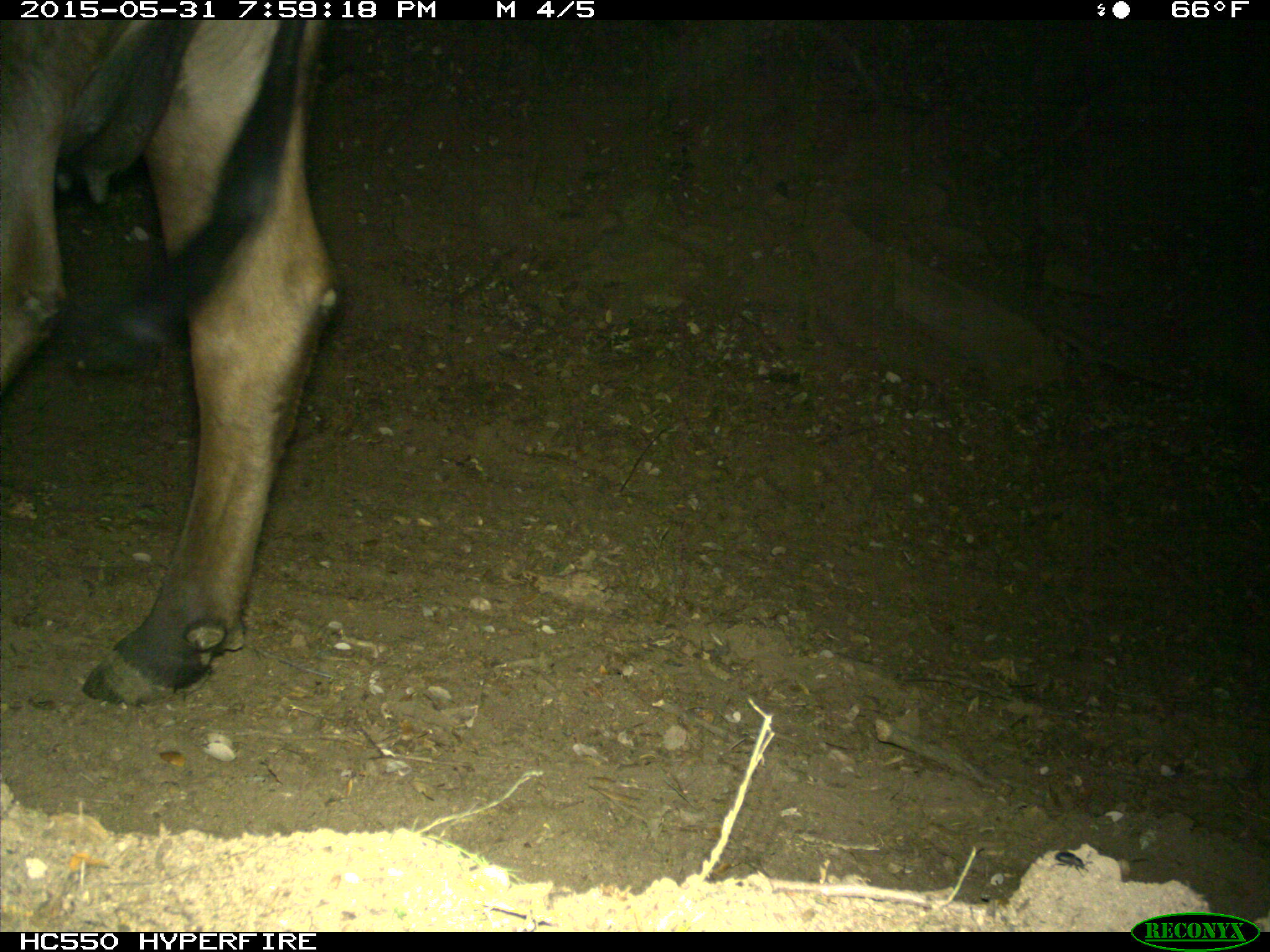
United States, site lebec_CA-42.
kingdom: Animalia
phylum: Chordata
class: Mammalia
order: Artiodactyla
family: Bovidae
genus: Bos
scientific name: Bos taurus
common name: domestic cow